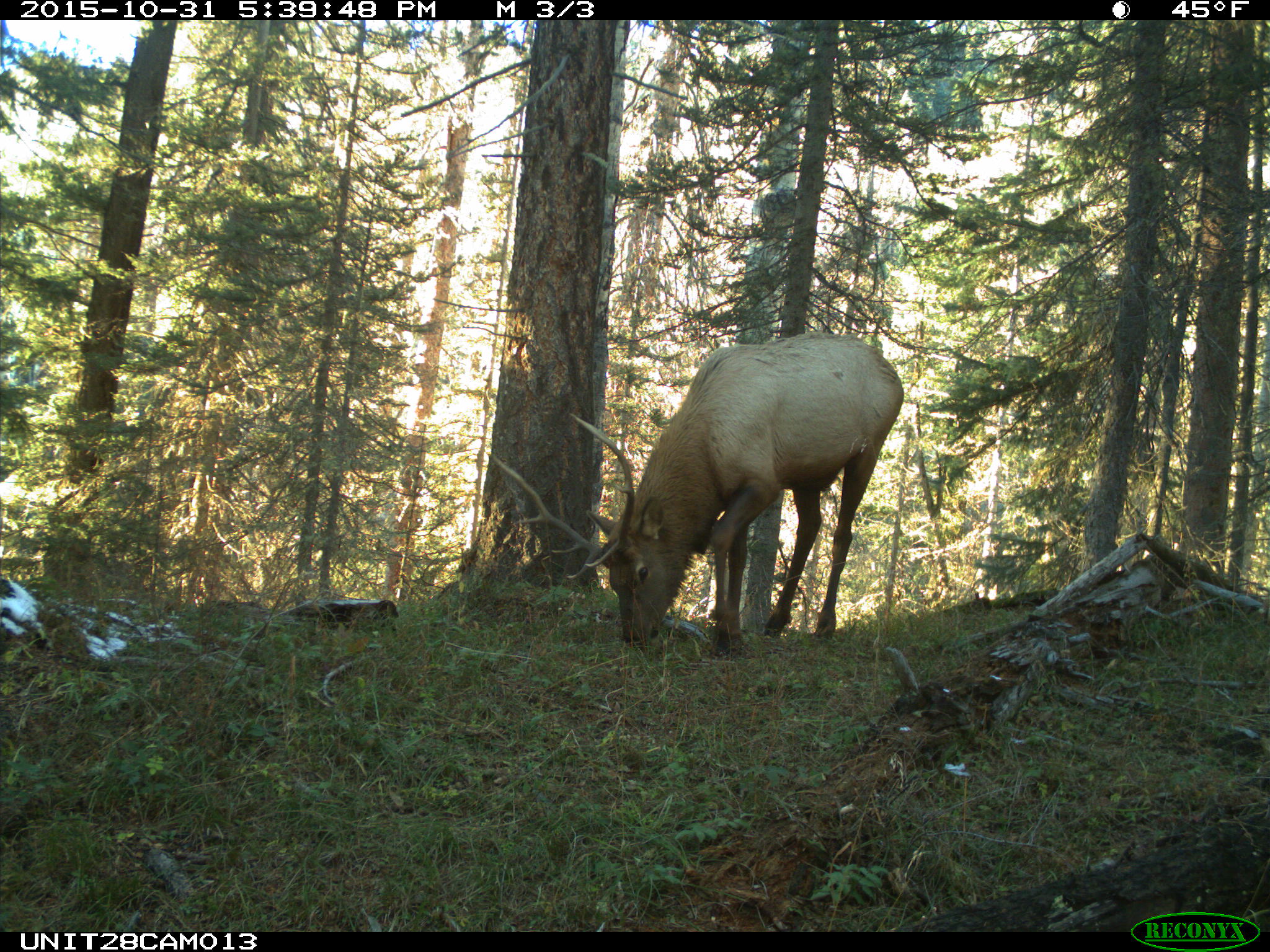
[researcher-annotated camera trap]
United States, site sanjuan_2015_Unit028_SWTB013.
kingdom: Animalia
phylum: Chordata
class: Mammalia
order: Artiodactyla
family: Cervidae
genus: Cervus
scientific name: Cervus elaphus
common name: red deer